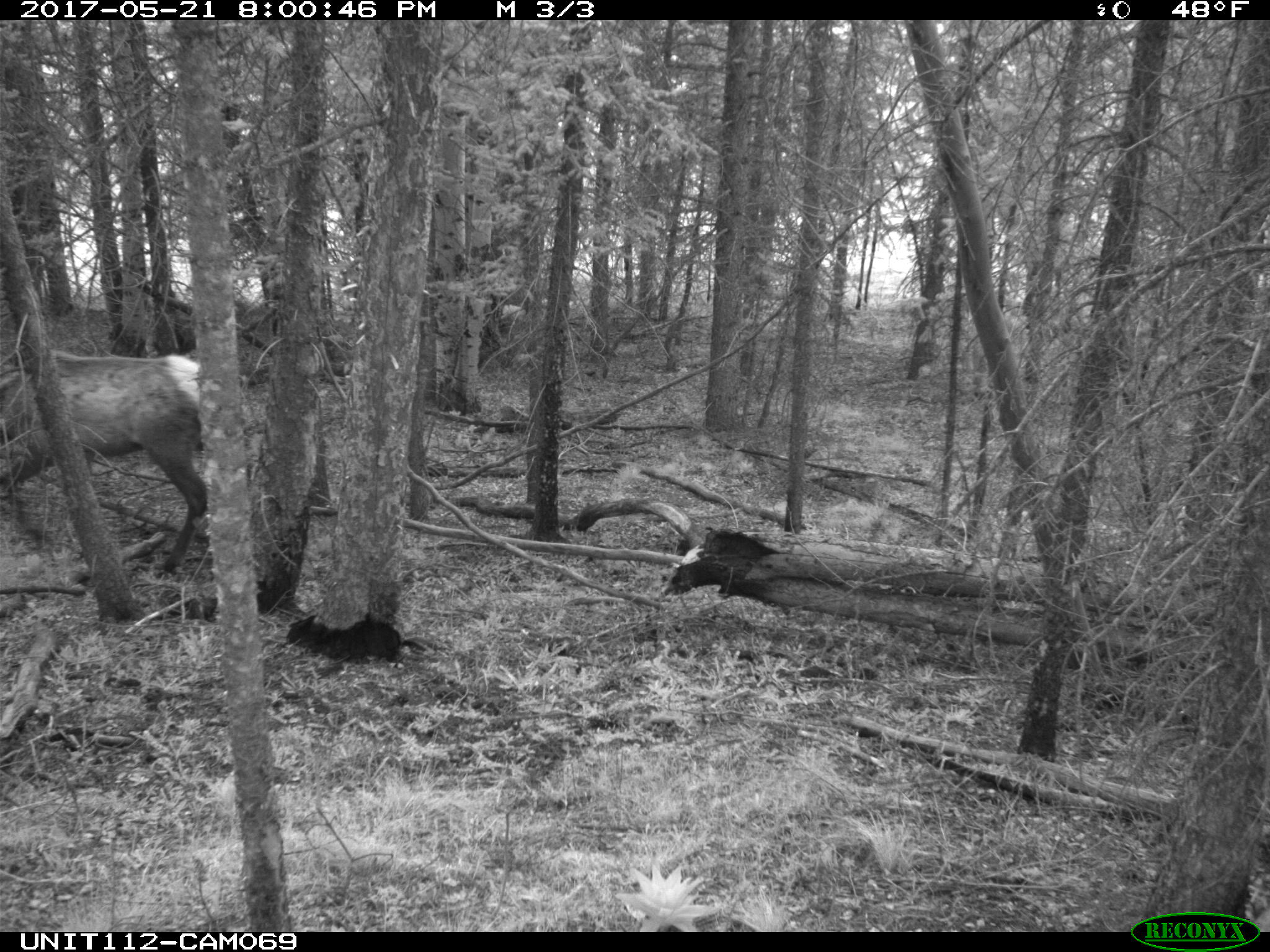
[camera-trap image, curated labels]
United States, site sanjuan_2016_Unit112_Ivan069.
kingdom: Animalia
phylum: Chordata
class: Mammalia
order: Artiodactyla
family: Cervidae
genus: Cervus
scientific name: Cervus elaphus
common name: red deer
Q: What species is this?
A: Cervus elaphus (red deer).